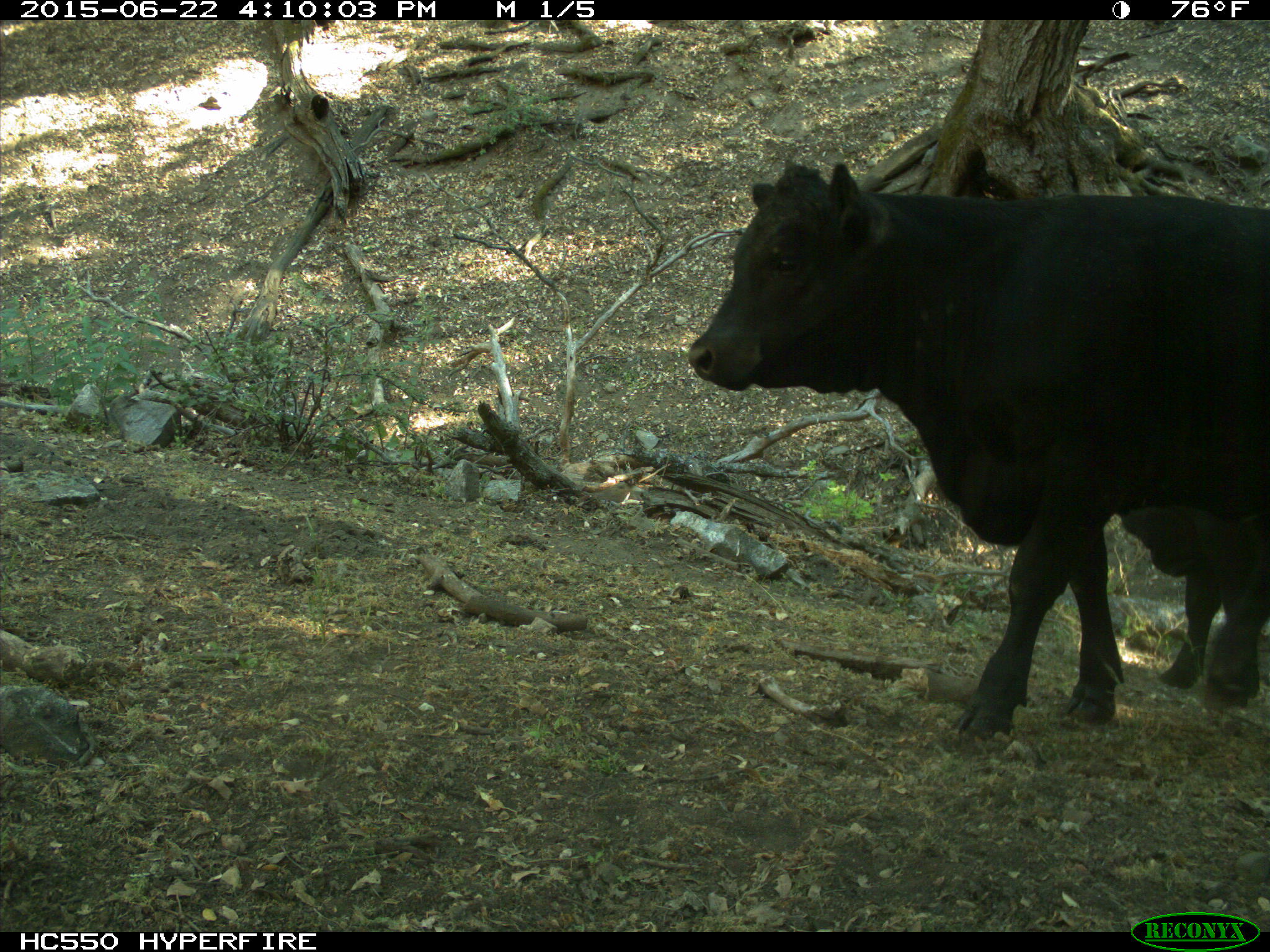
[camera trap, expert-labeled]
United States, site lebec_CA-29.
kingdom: Animalia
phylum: Chordata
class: Mammalia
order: Artiodactyla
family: Bovidae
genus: Bos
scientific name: Bos taurus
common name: domestic cow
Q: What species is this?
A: Bos taurus (domestic cow).